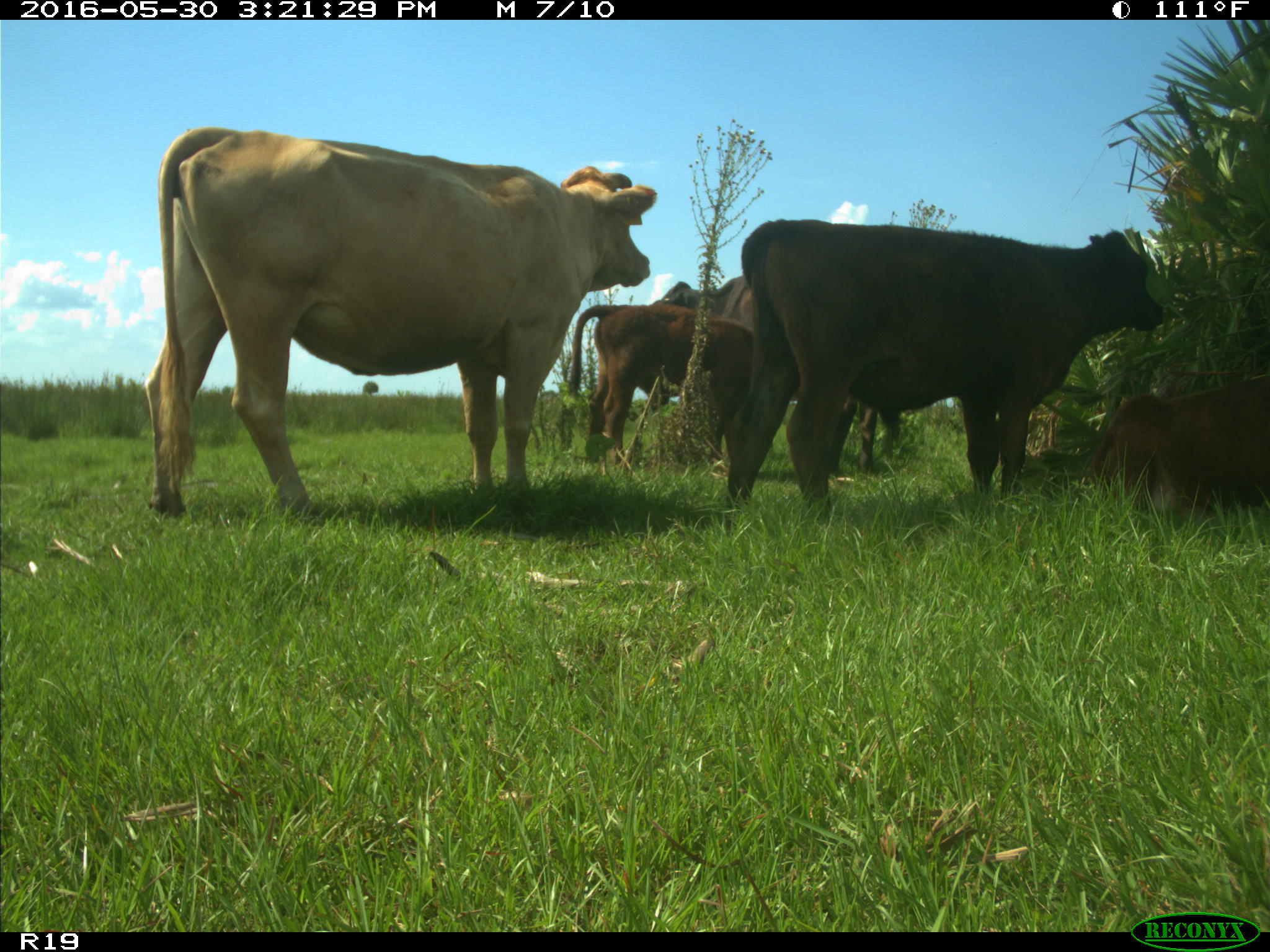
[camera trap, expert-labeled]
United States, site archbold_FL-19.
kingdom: Animalia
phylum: Chordata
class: Mammalia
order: Artiodactyla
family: Bovidae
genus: Bos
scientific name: Bos taurus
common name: domestic cow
Bos taurus (domestic cow).